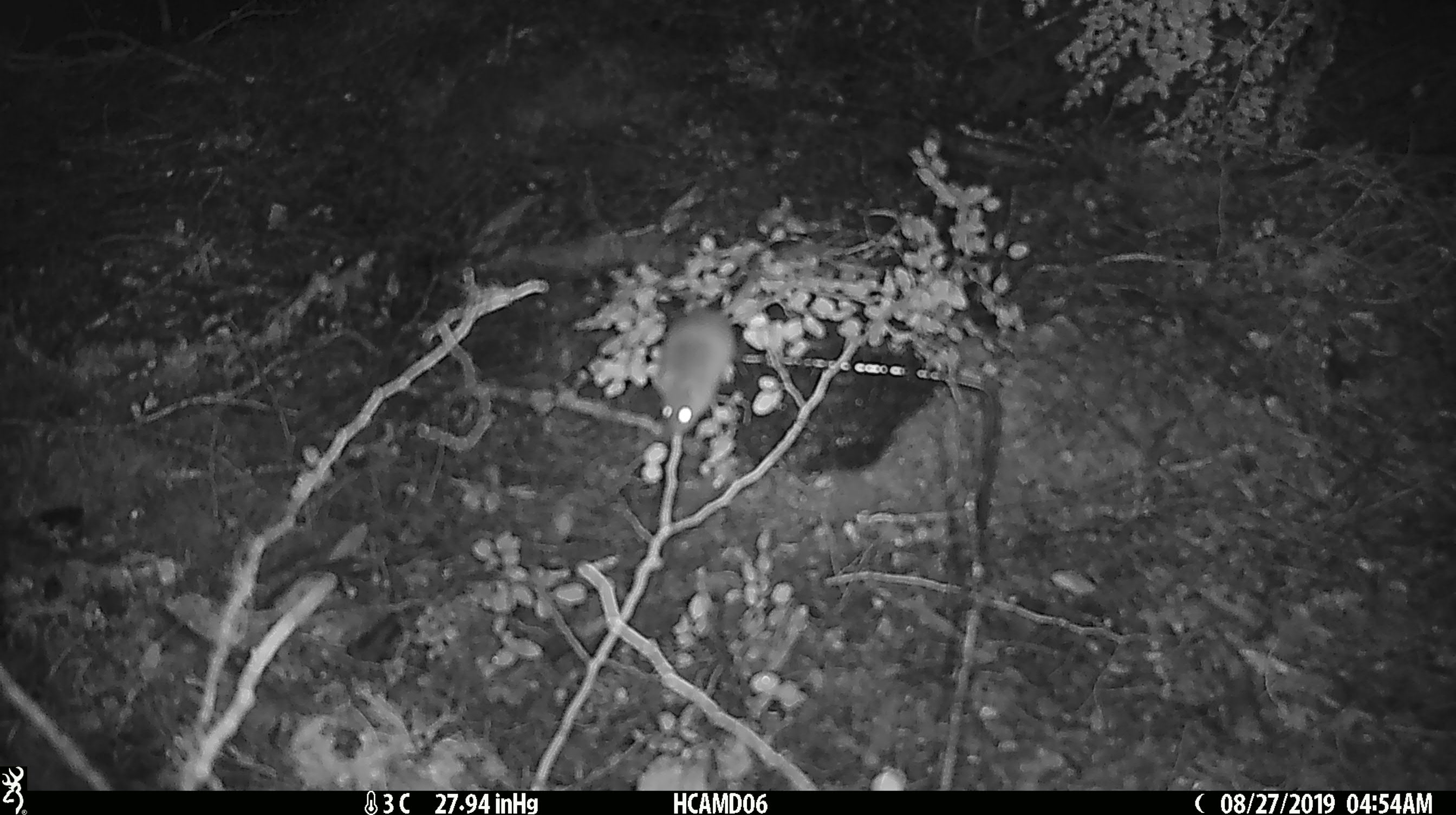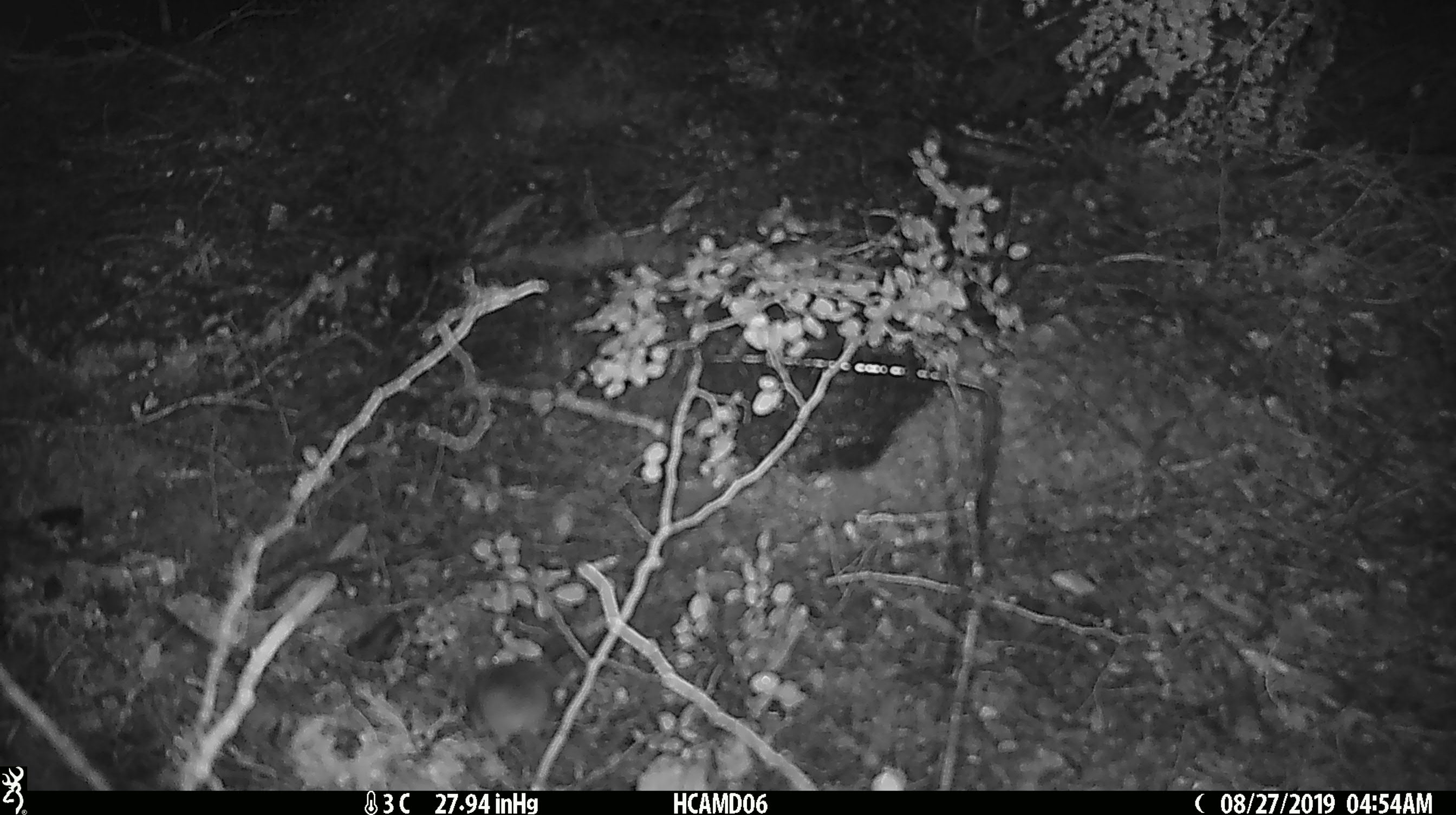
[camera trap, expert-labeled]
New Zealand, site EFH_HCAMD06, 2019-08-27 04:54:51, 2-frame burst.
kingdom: Animalia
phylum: Chordata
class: Mammalia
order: Rodentia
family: Muridae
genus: Mus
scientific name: Mus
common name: mouse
Mouse (Mus).